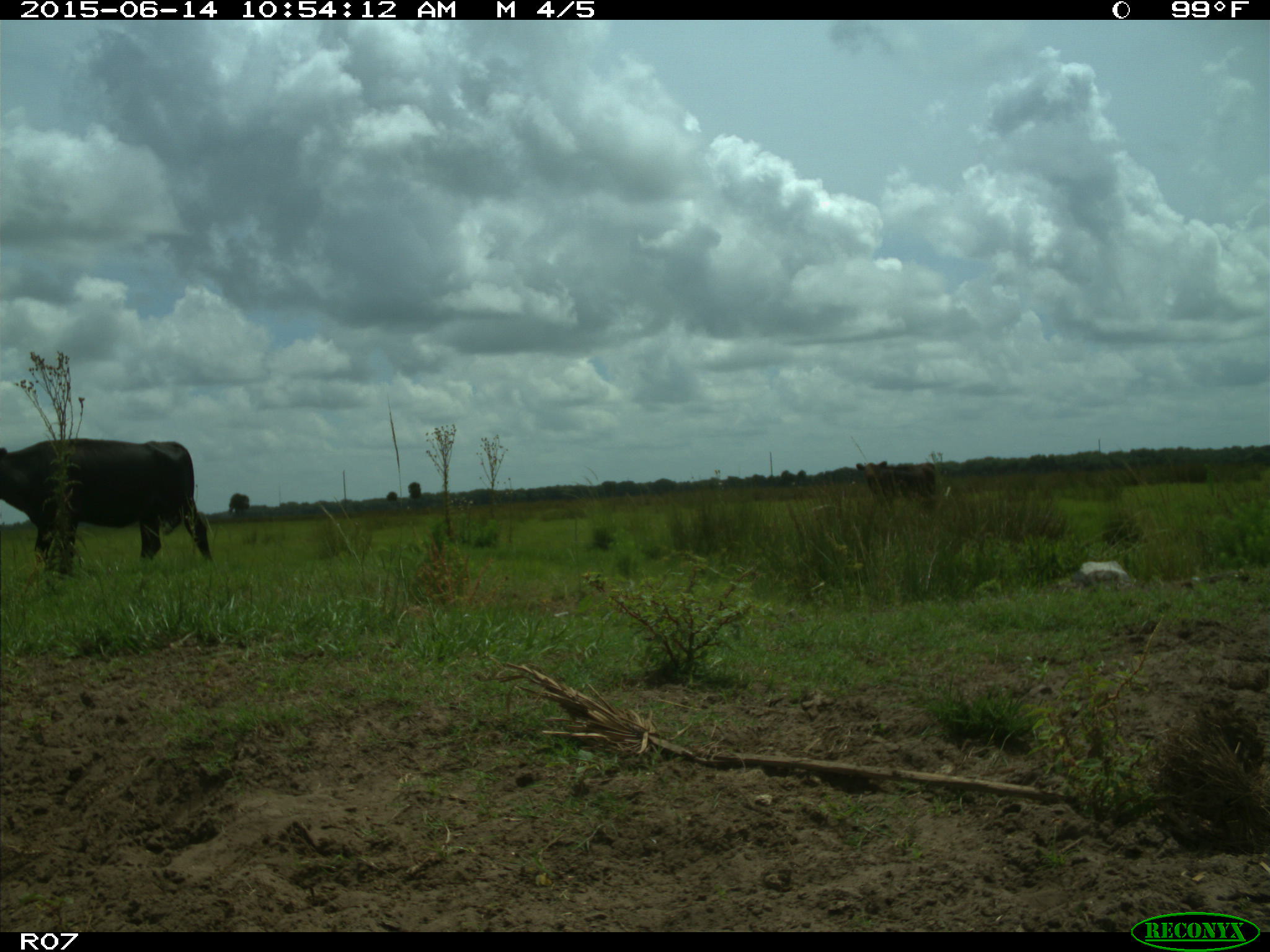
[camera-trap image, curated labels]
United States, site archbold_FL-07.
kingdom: Animalia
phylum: Chordata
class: Mammalia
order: Artiodactyla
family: Bovidae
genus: Bos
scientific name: Bos taurus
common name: domestic cow